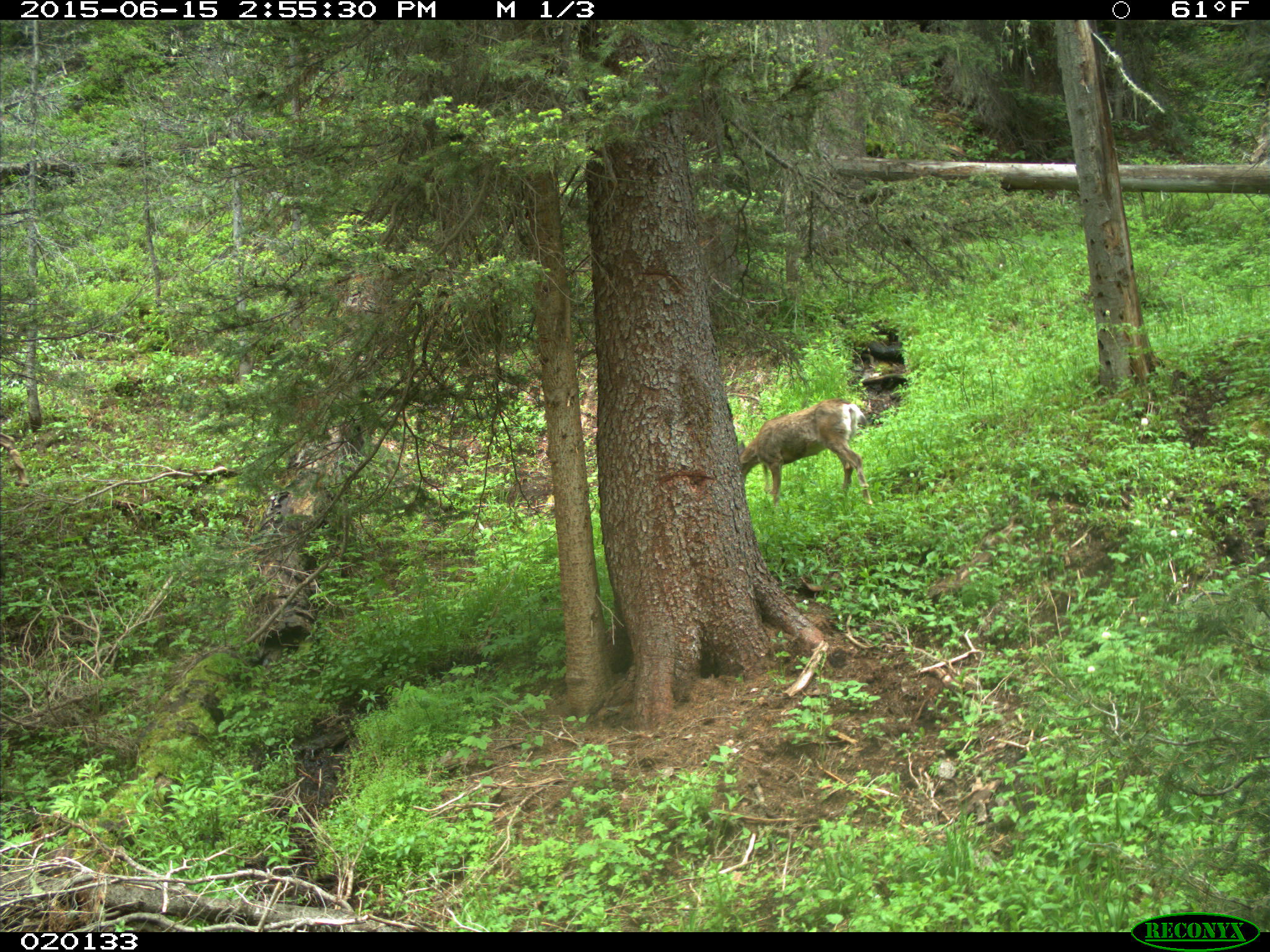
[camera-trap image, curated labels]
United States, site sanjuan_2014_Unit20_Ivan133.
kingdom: Animalia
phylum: Chordata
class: Mammalia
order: Artiodactyla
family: Cervidae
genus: Odocoileus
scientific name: Odocoileus hemionus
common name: mule deer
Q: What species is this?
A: Odocoileus hemionus (mule deer).